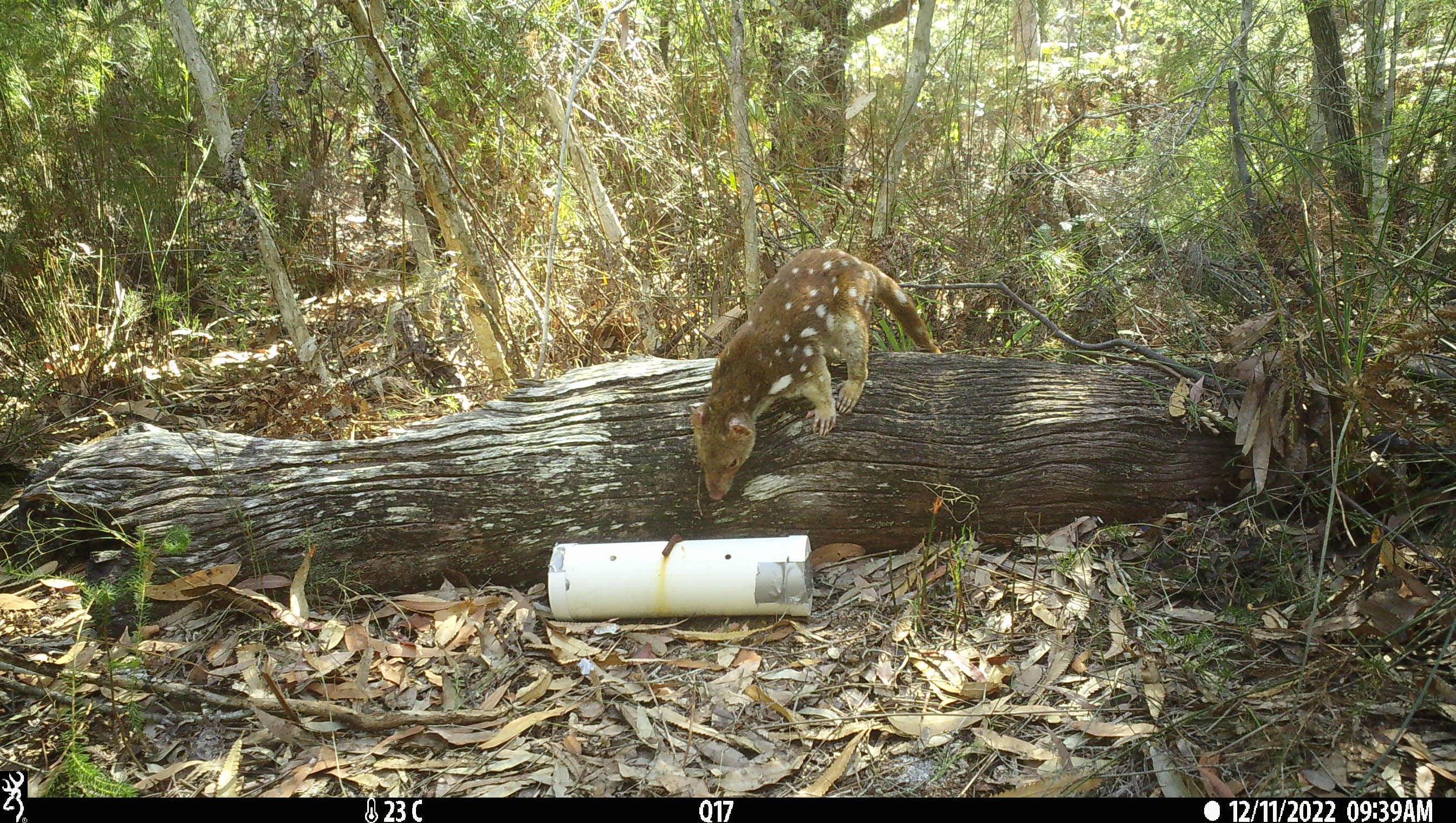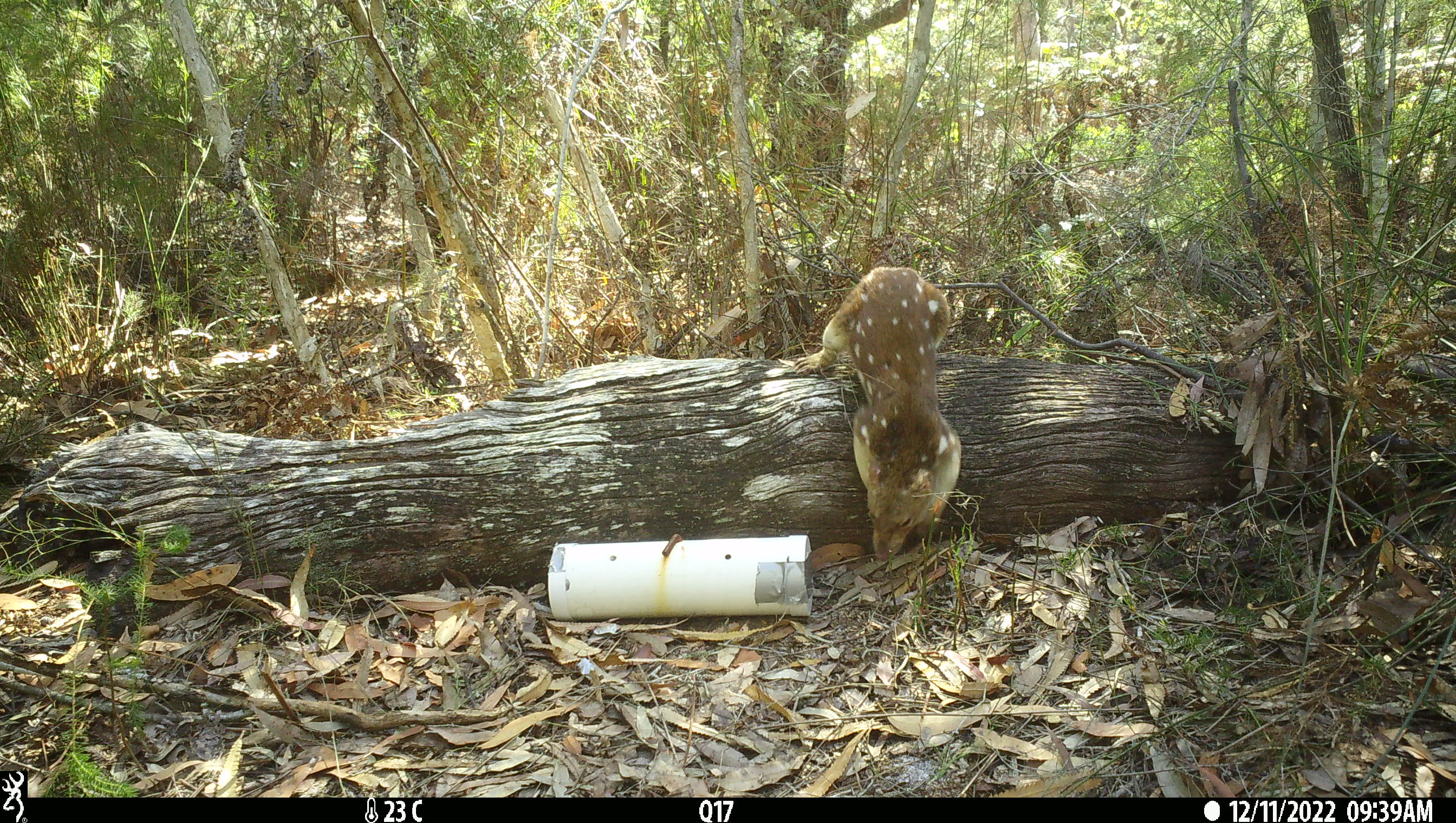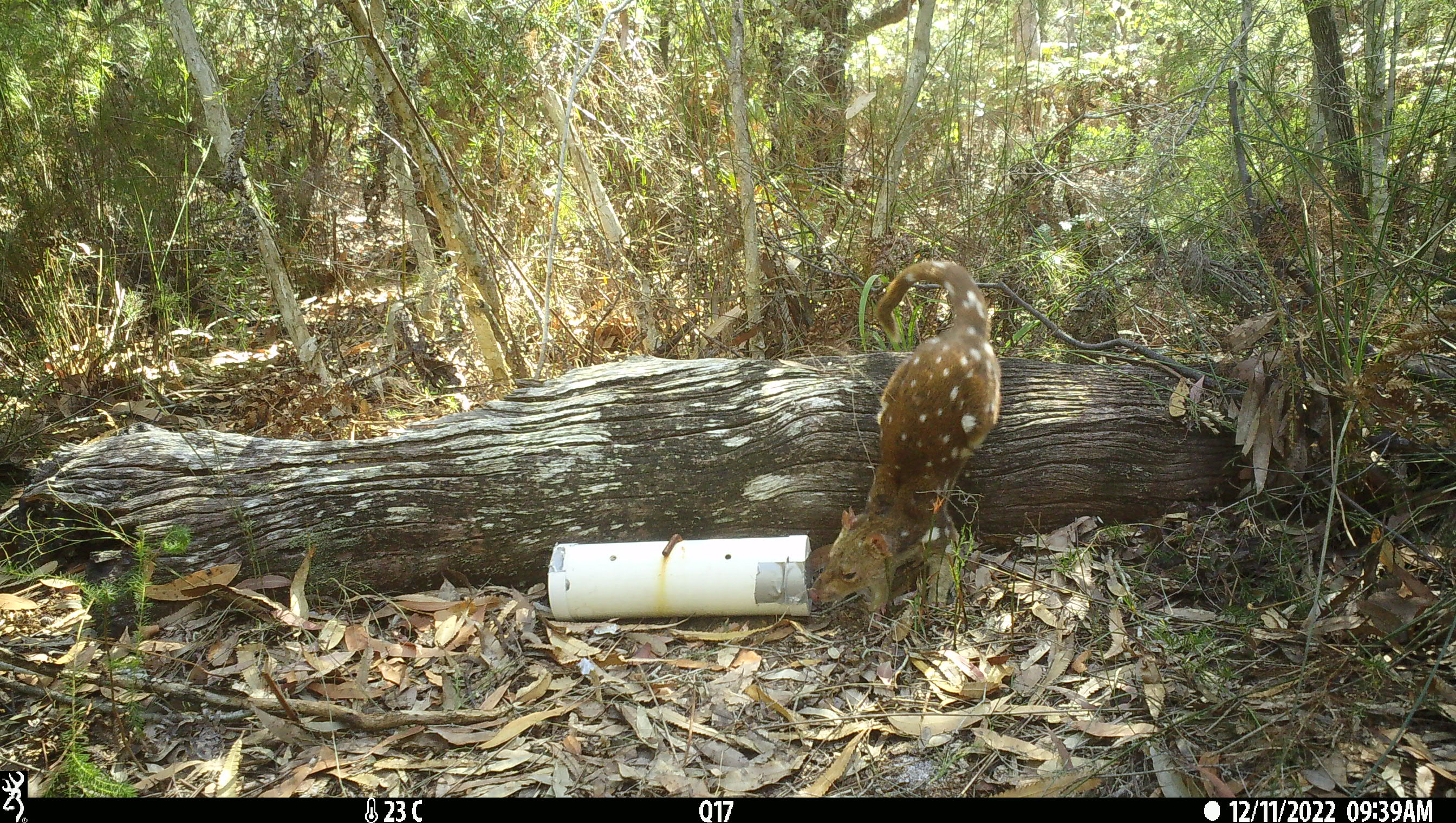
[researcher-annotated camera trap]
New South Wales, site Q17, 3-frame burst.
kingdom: Animalia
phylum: Chordata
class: Mammalia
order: Dasyuromorphia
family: Dasyuridae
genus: Dasyurus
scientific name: Dasyurus maculatus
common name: spotted-tailed quoll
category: quoll